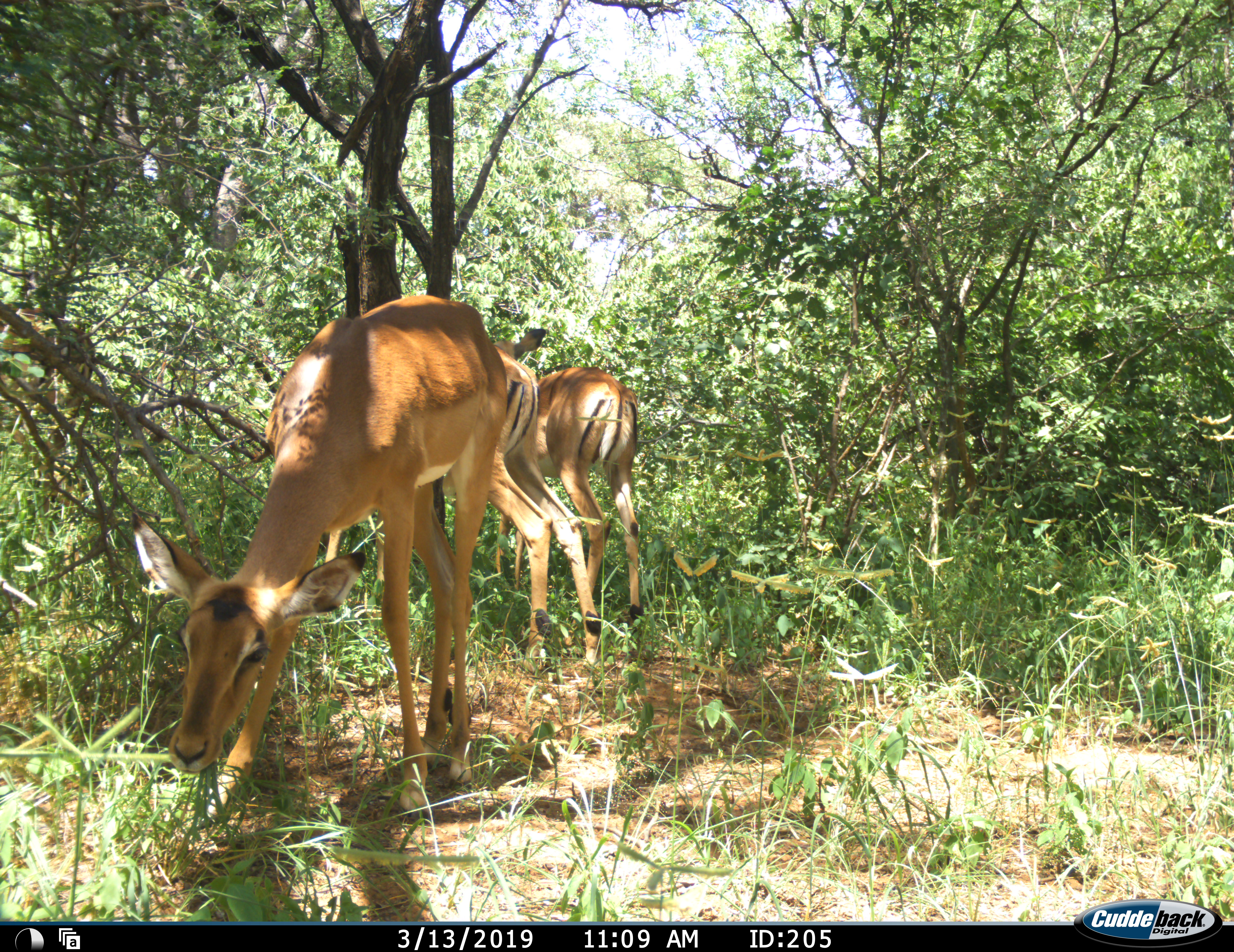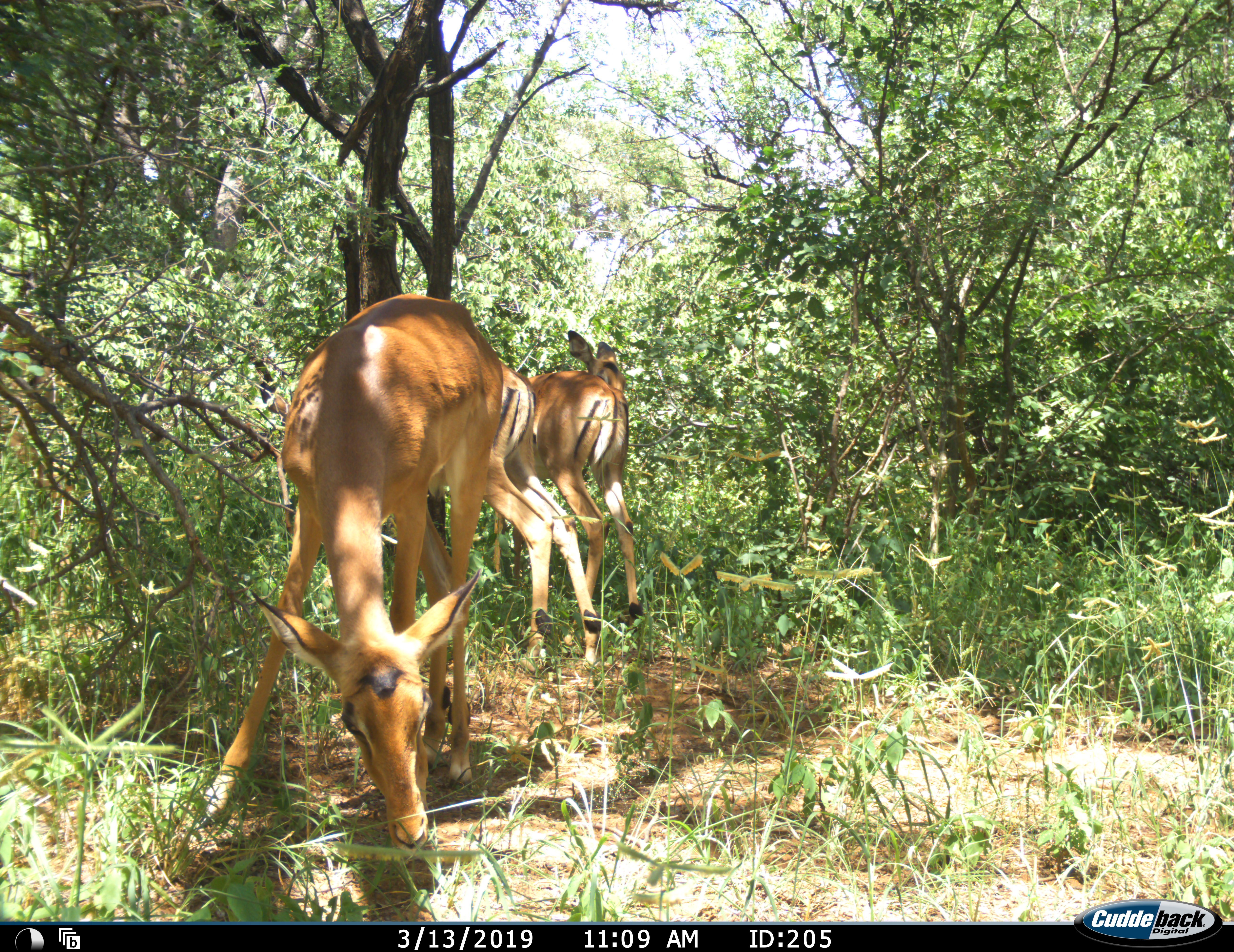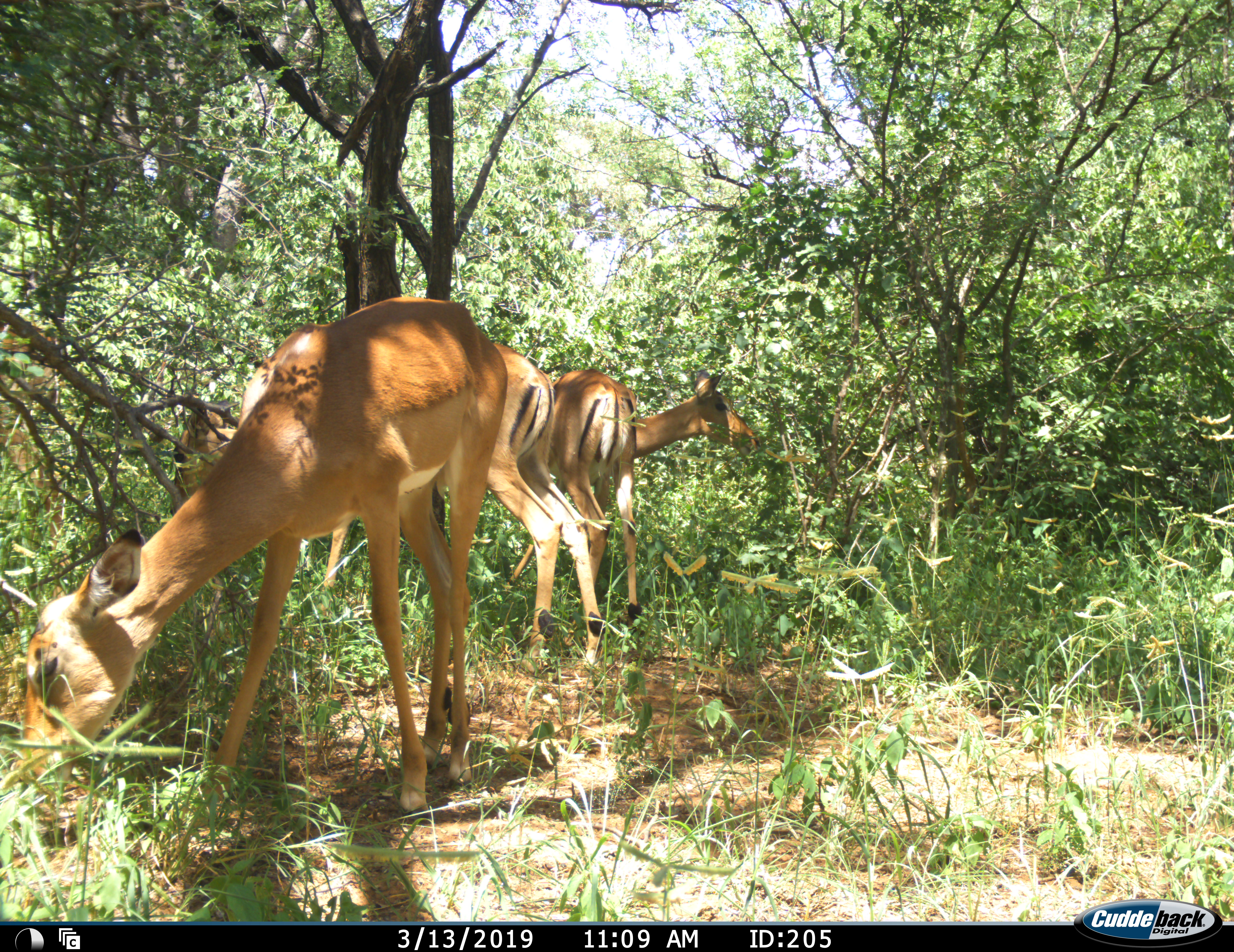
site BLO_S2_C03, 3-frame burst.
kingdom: Animalia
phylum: Chordata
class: Mammalia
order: Artiodactyla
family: Bovidae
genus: Aepyceros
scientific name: Aepyceros melampus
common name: impala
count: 3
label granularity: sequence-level